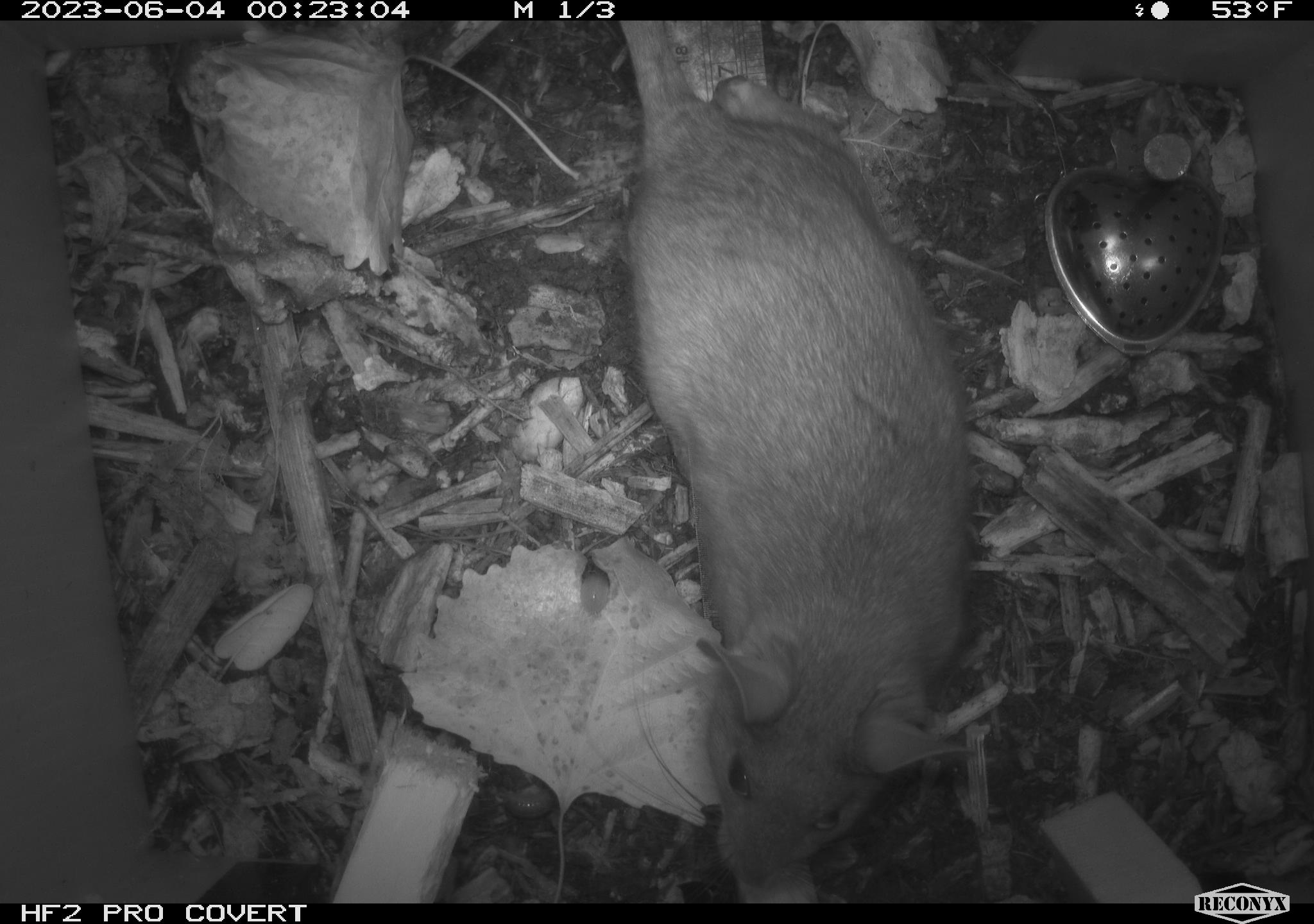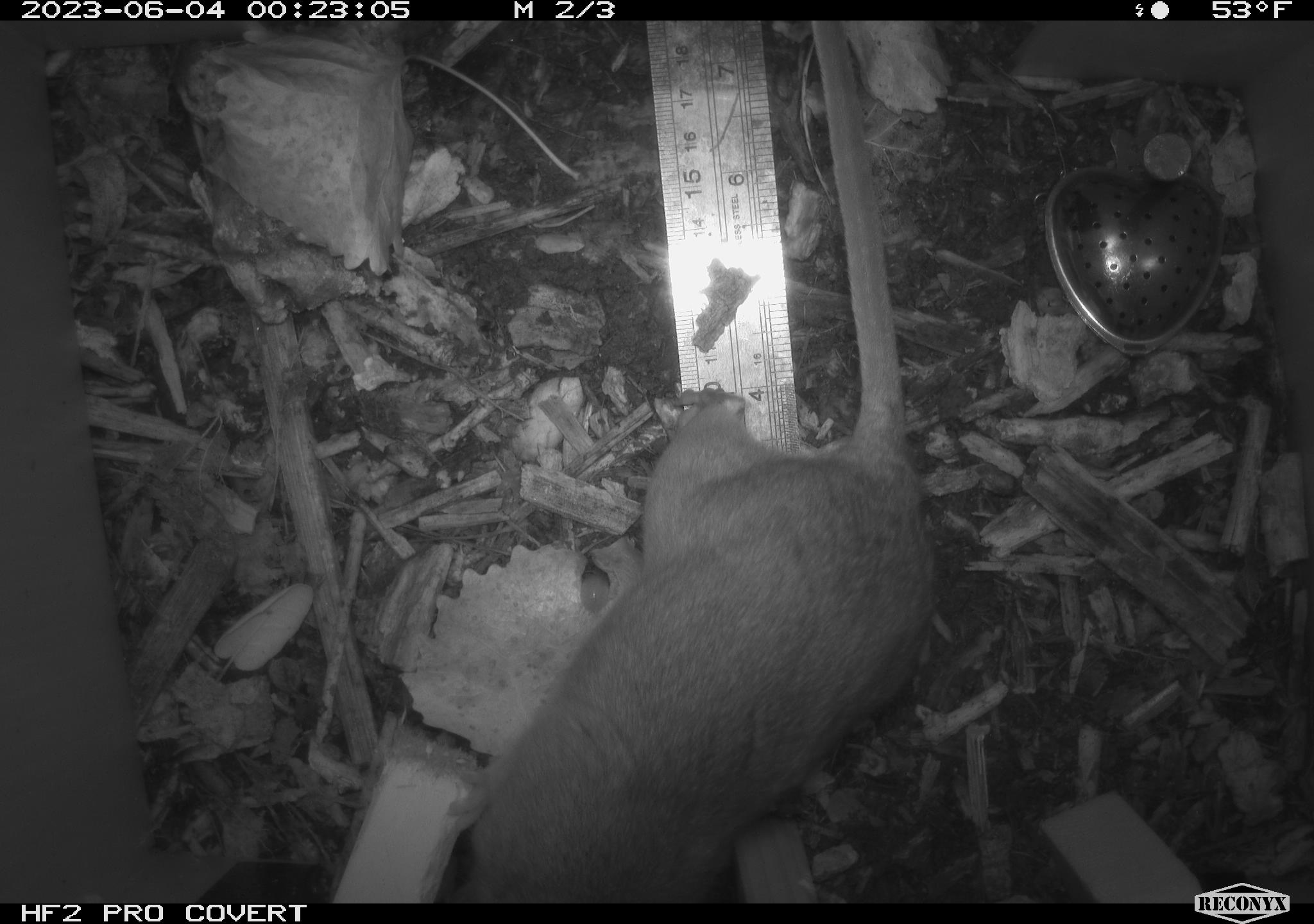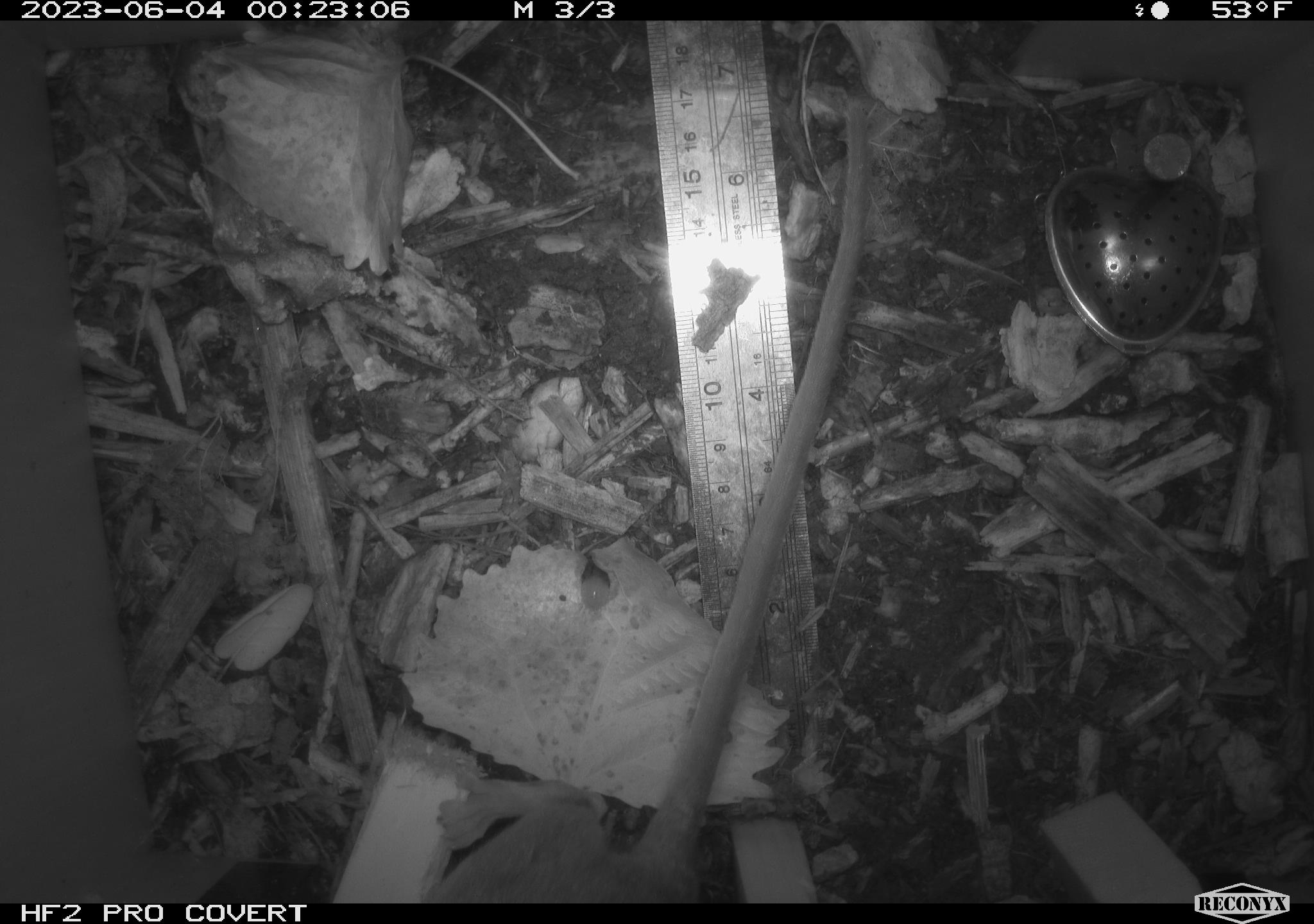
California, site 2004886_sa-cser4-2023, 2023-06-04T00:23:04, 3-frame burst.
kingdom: Animalia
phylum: Chordata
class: Mammalia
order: Rodentia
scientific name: Rodentia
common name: woodrat or rat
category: woodrat or rat species